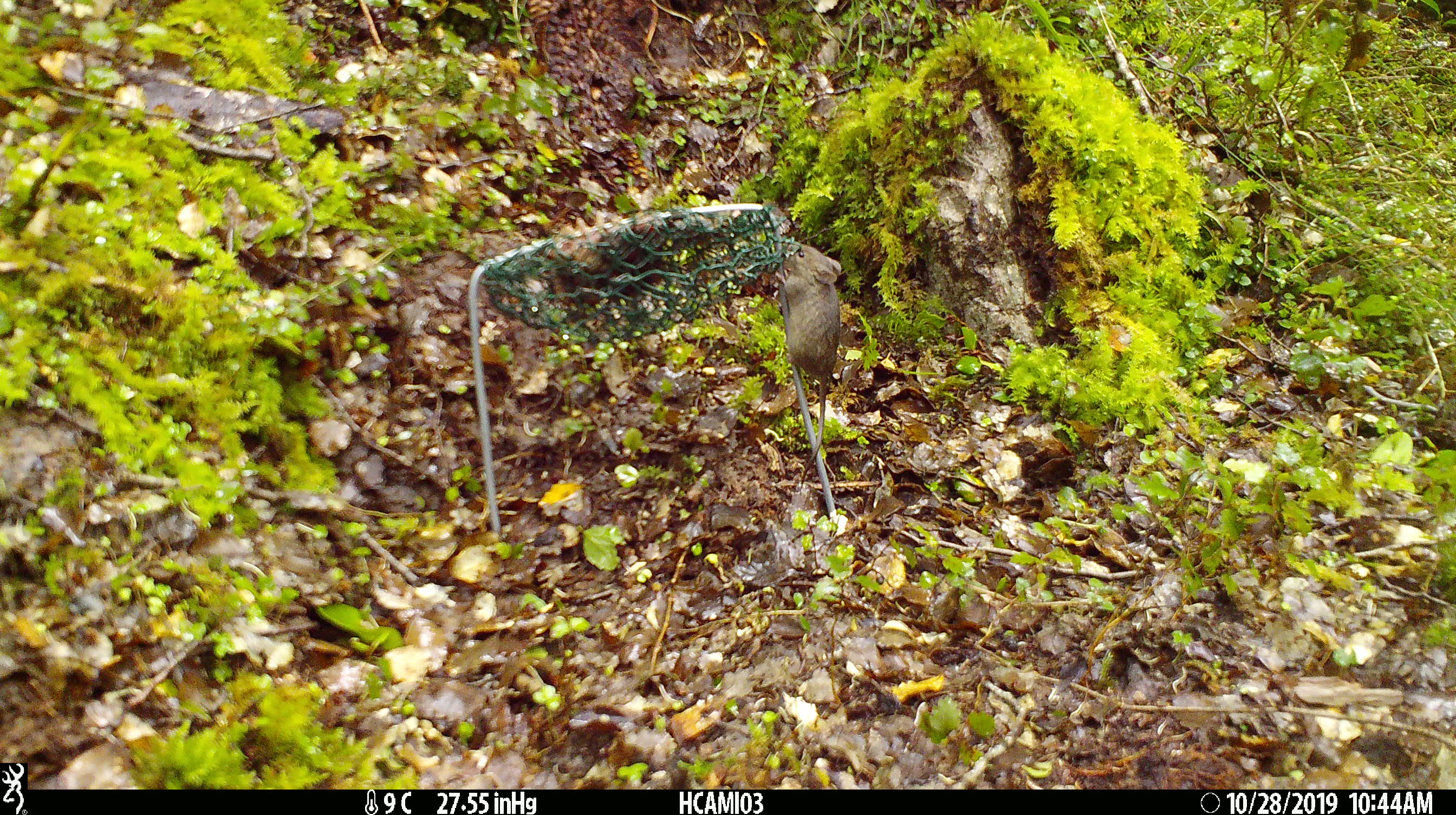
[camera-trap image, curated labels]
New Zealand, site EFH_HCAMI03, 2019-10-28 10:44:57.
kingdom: Animalia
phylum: Chordata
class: Mammalia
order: Rodentia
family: Muridae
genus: Mus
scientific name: Mus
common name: mouse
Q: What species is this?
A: Mouse (Mus).